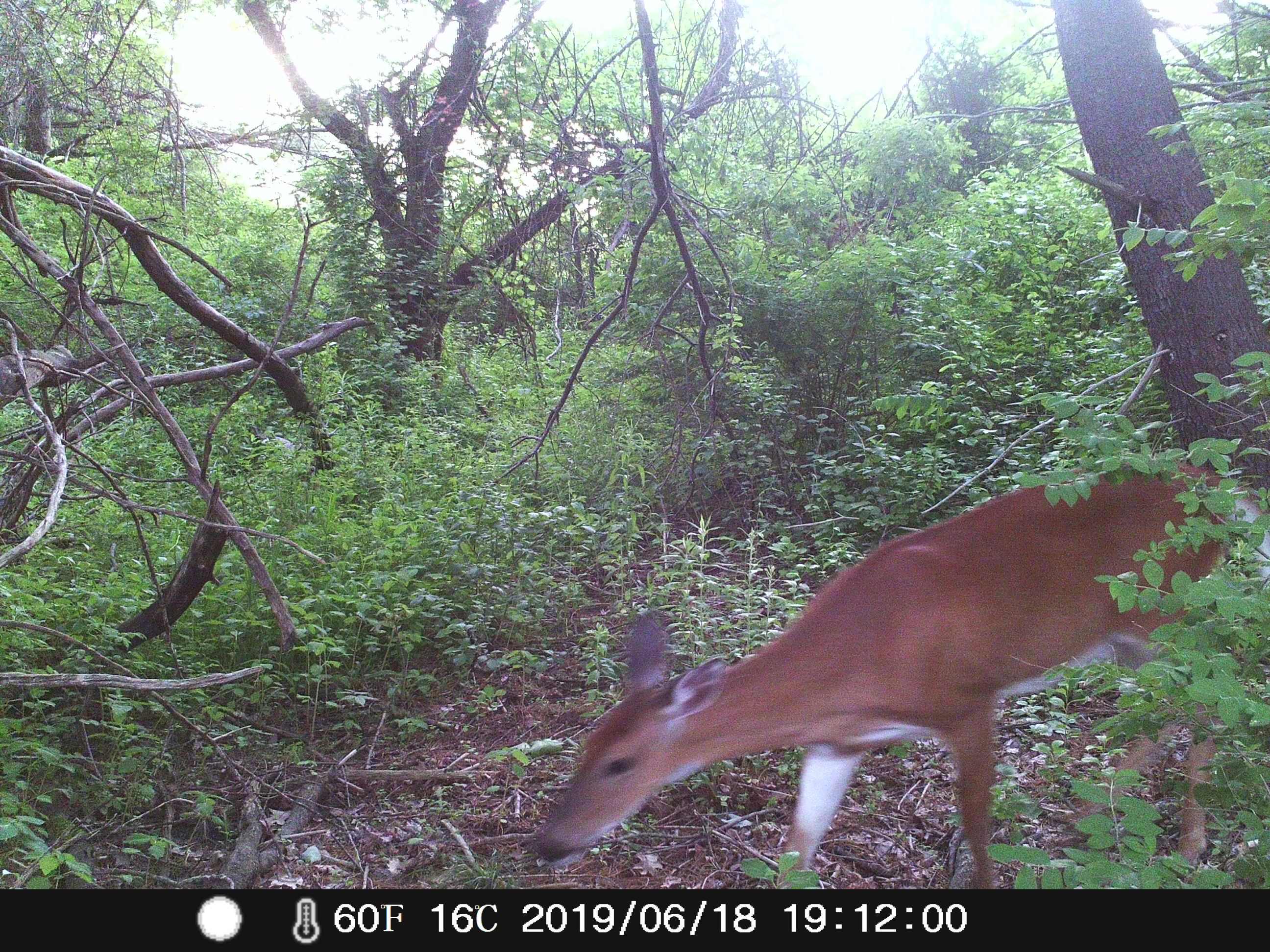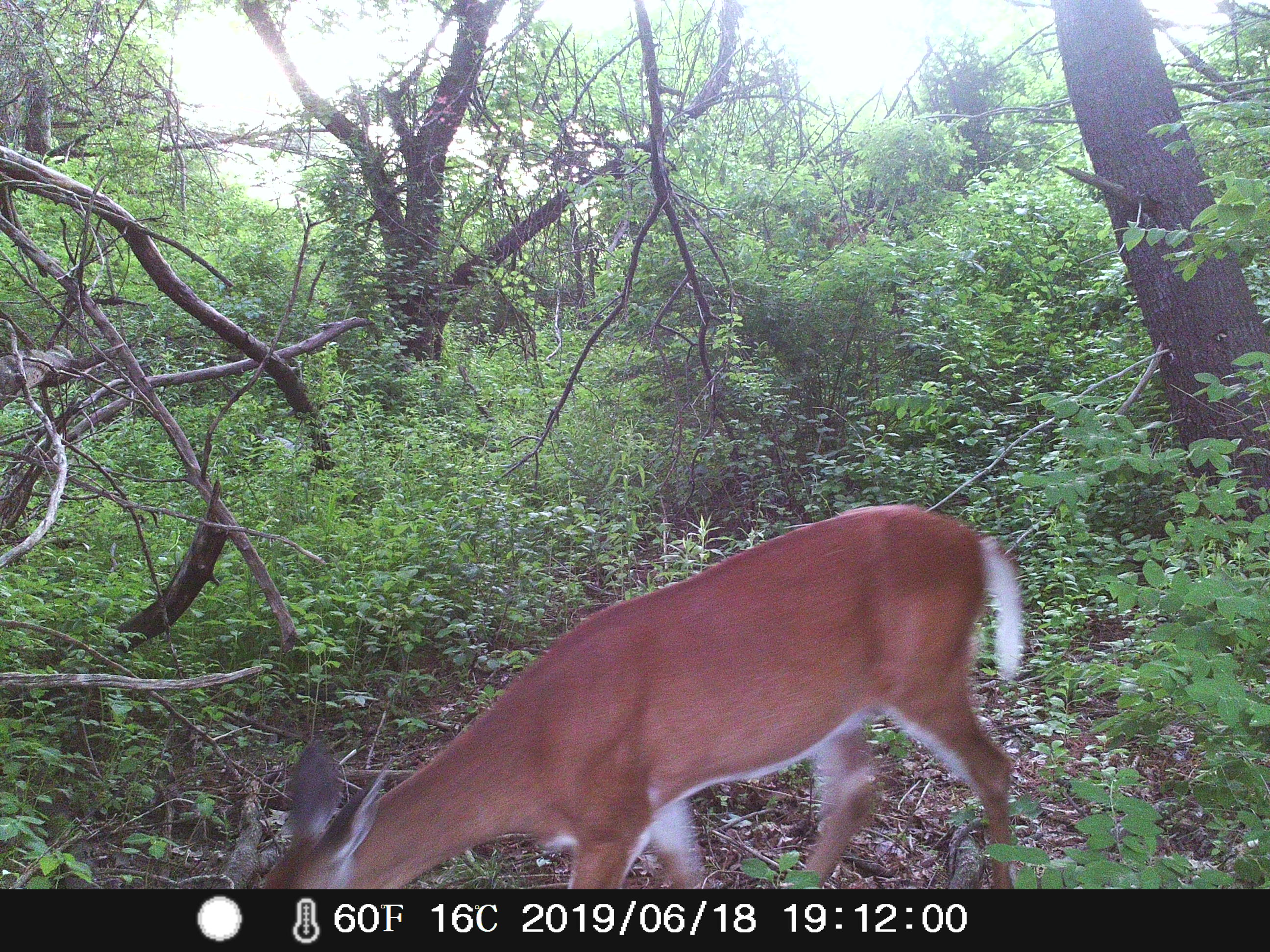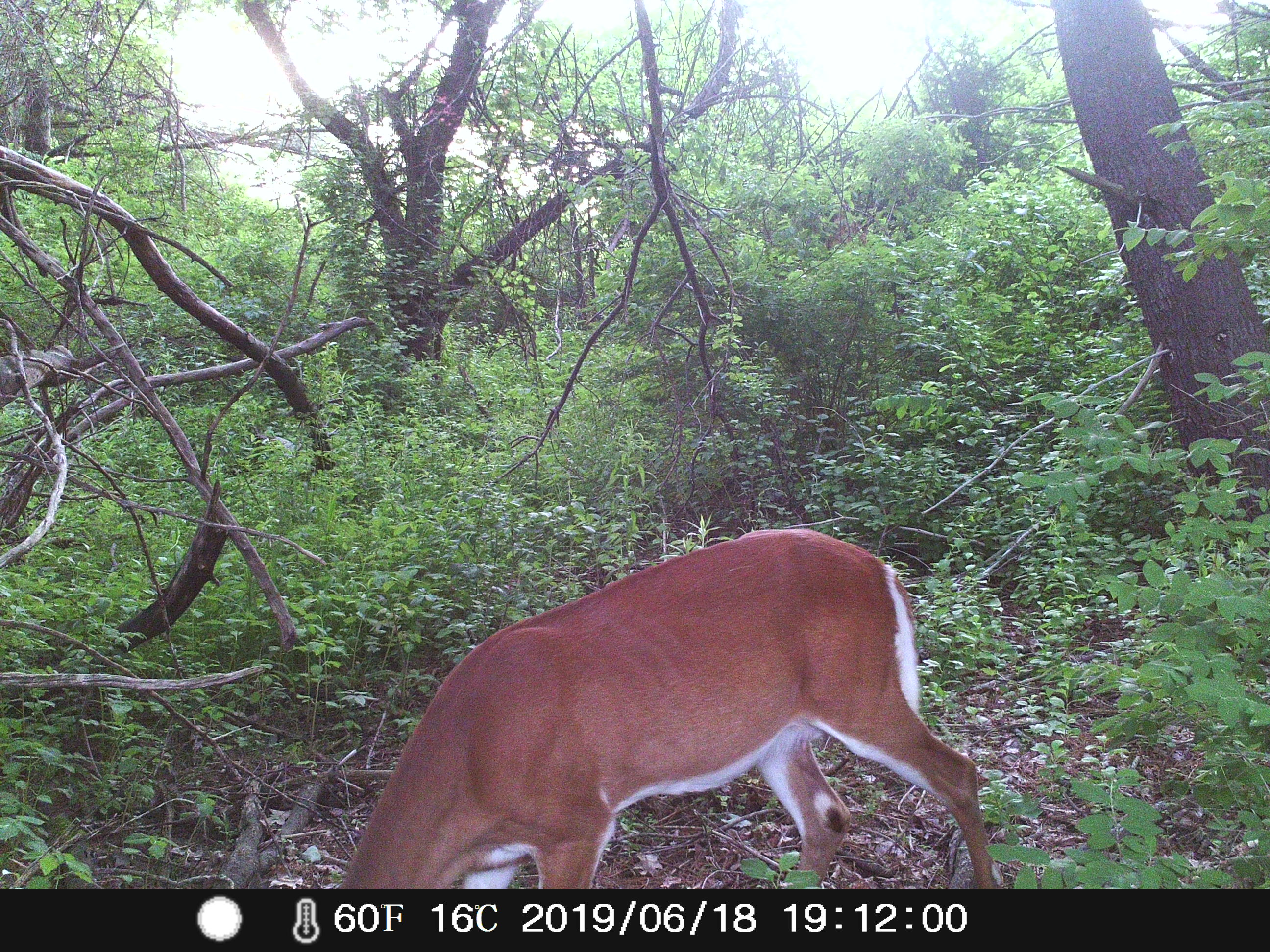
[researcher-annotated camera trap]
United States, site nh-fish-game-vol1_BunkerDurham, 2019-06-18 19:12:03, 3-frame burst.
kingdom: Animalia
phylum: Chordata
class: Mammalia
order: Artiodactyla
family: Cervidae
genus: Odocoileus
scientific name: Odocoileus virginianus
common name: white-tailed deer